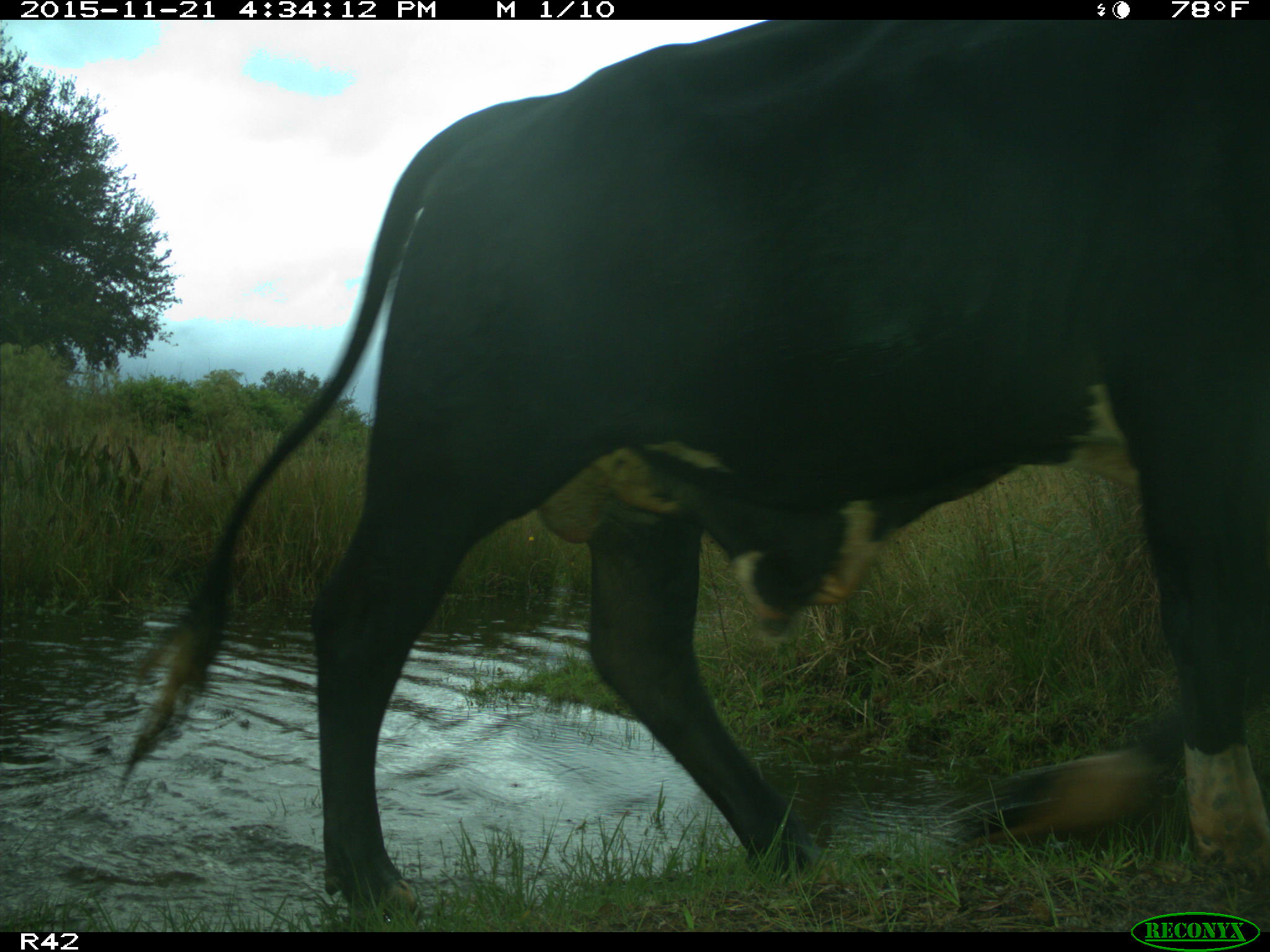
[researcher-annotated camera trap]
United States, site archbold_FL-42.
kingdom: Animalia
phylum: Chordata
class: Mammalia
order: Artiodactyla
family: Bovidae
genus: Bos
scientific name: Bos taurus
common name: domestic cow